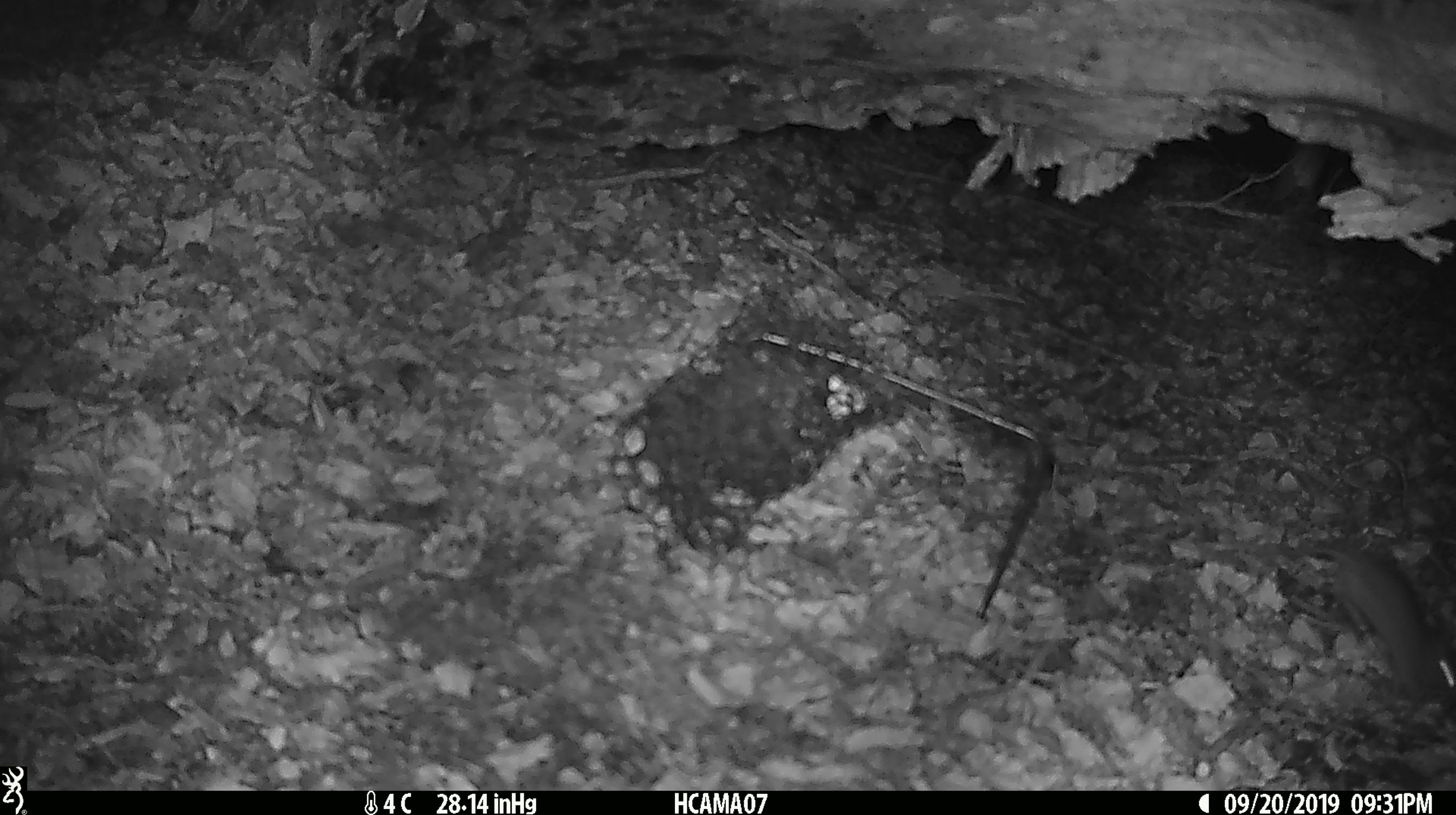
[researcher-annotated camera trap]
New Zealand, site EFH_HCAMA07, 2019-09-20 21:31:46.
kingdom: Animalia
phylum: Chordata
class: Mammalia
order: Rodentia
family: Muridae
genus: Mus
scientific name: Mus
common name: mouse